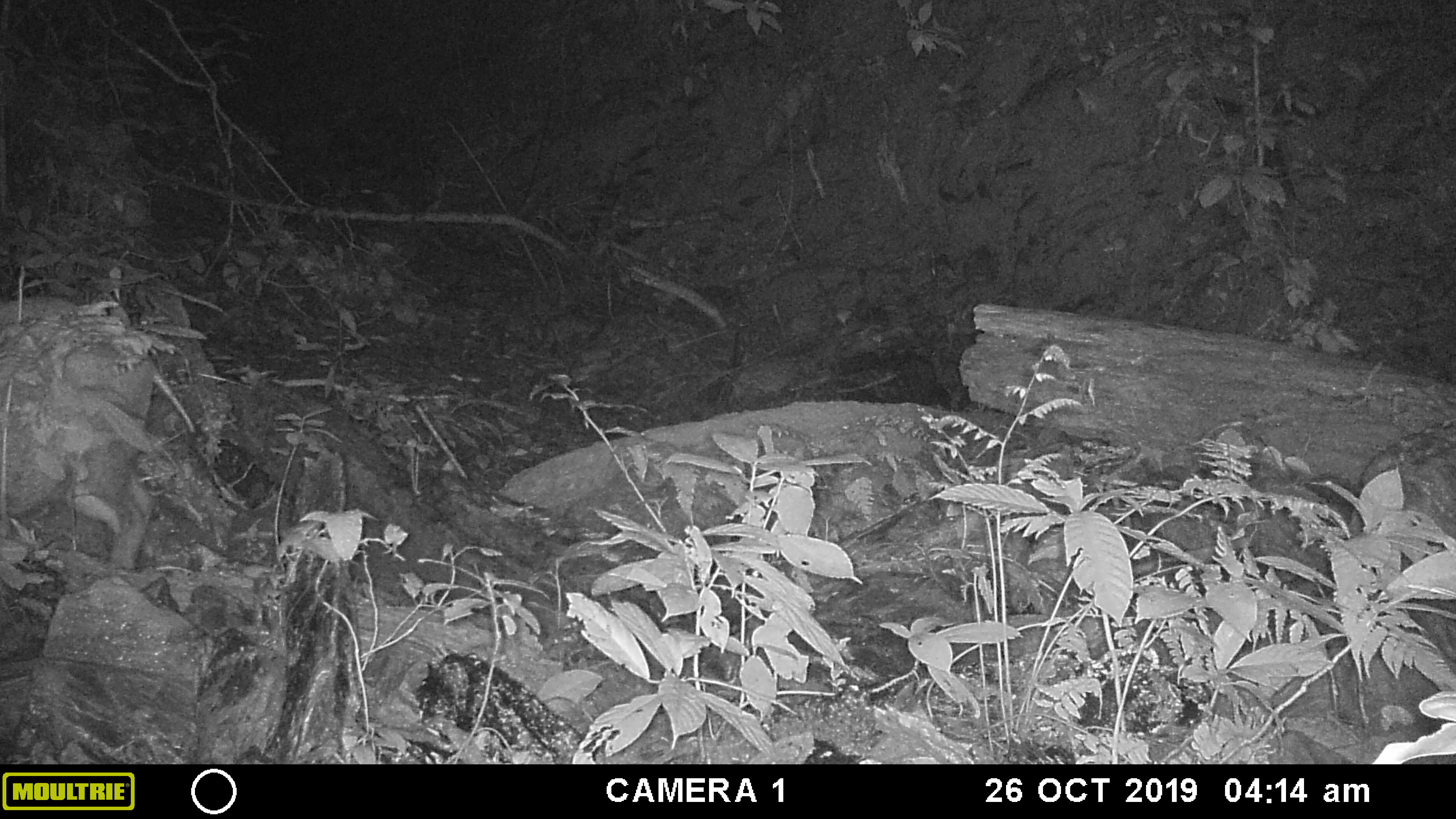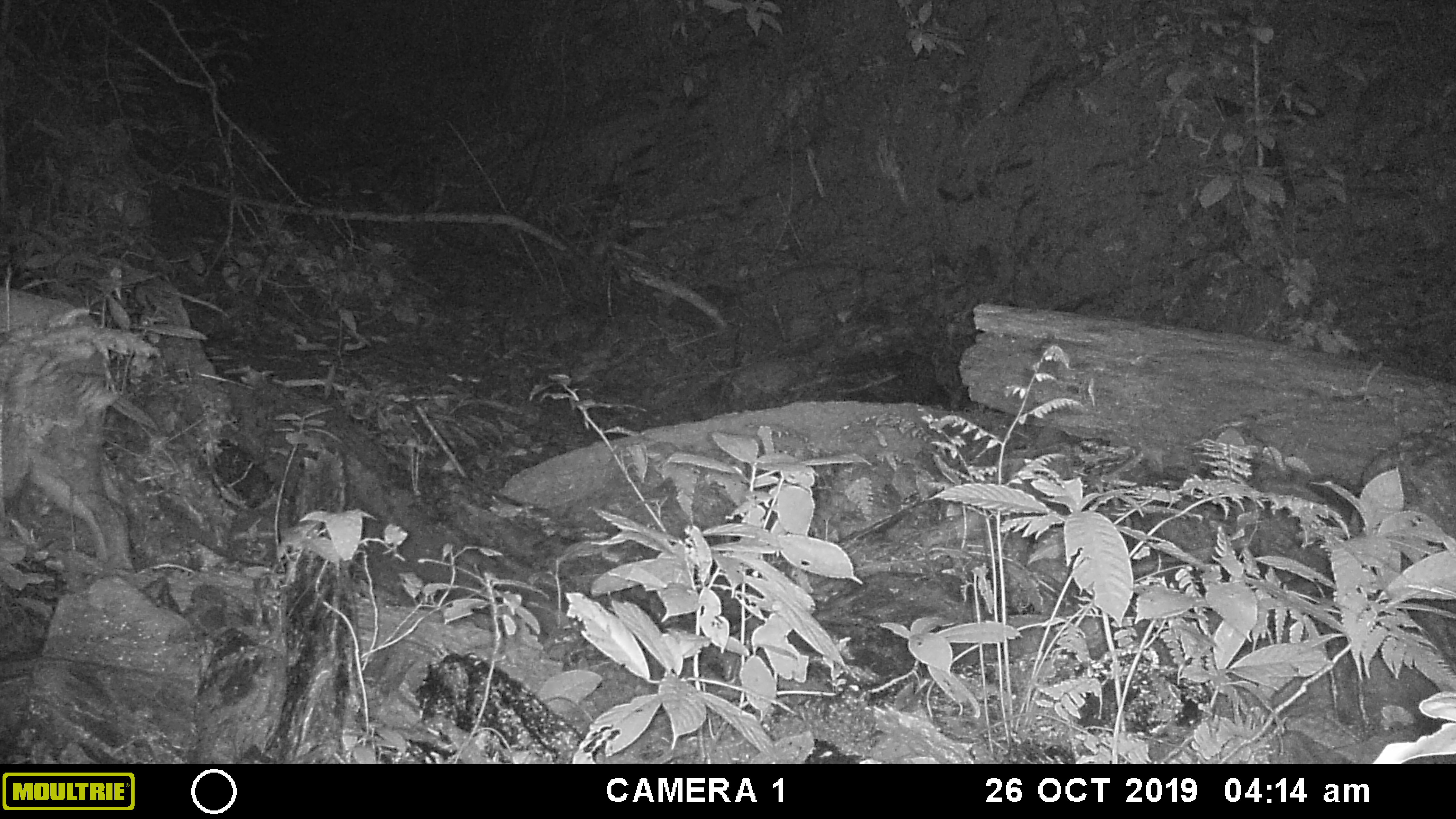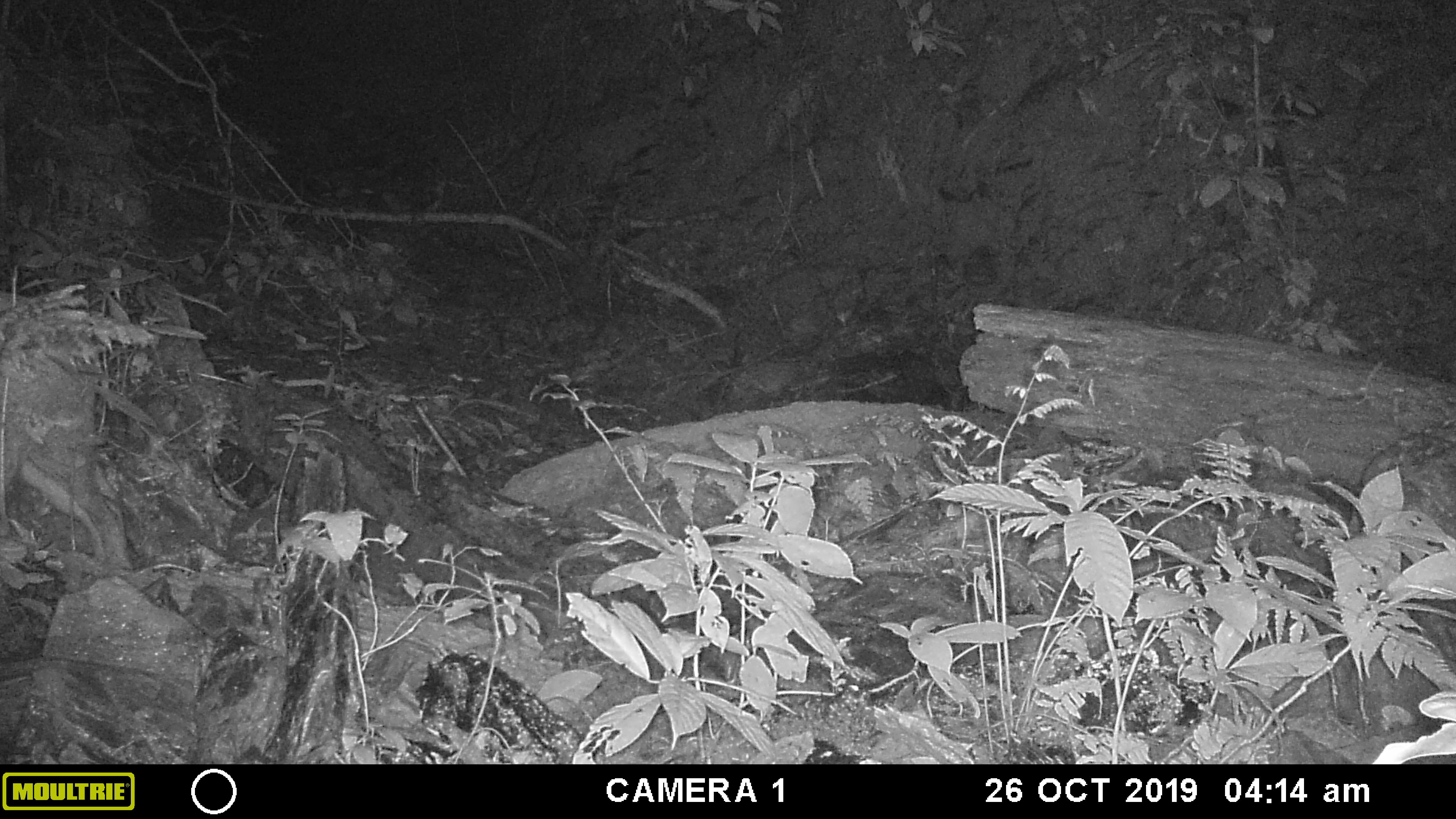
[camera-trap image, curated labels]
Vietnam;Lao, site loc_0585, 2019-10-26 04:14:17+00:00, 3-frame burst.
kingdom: Animalia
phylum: Chordata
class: Mammalia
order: Artiodactyla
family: Suidae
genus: Sus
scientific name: Sus scrofa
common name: eurasian wild pig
Eurasian wild pig (Sus scrofa). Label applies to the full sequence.